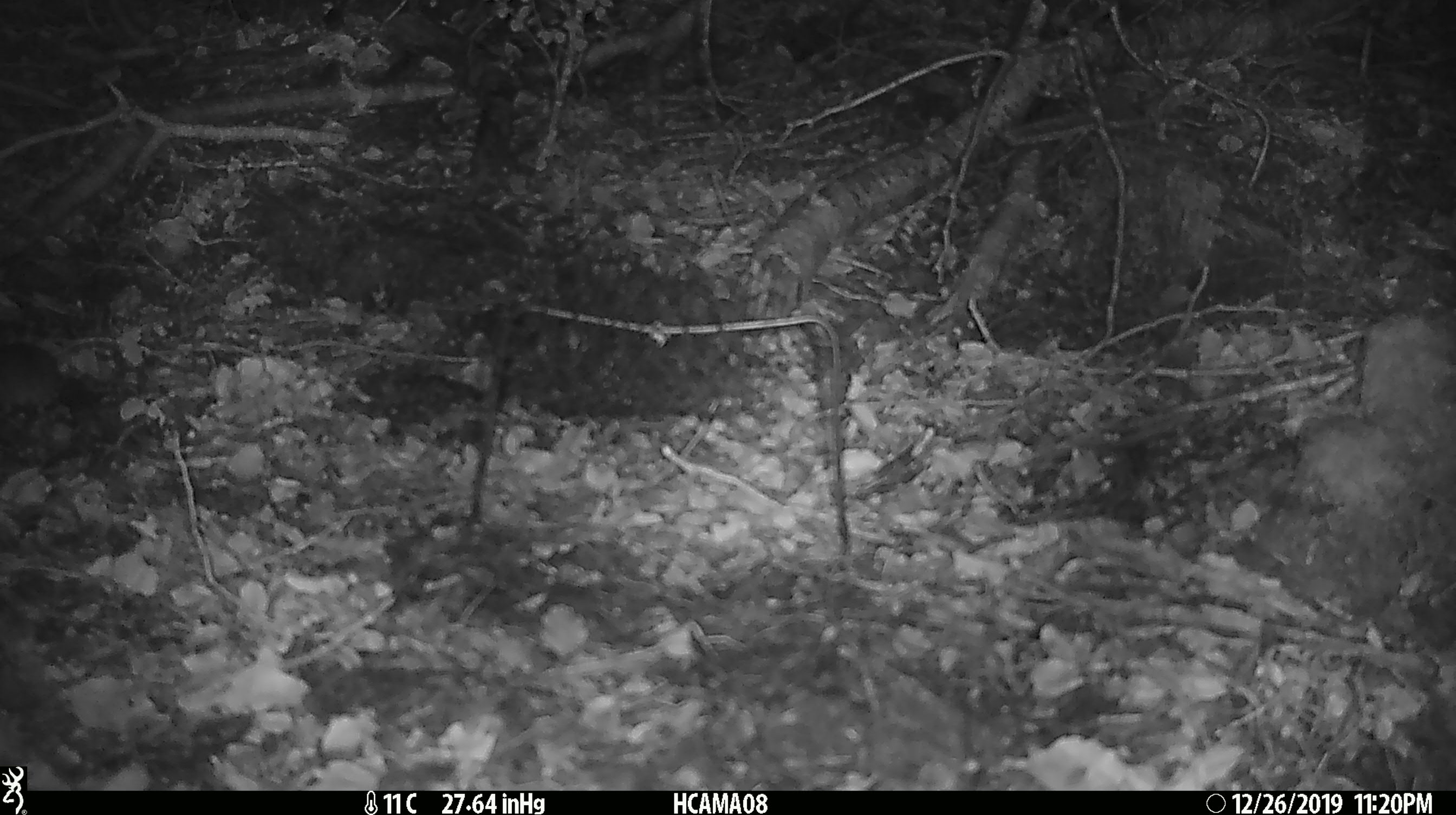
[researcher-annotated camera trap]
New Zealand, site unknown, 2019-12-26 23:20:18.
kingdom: Animalia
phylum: Chordata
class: Mammalia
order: Rodentia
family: Muridae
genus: Mus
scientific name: Mus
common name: mouse